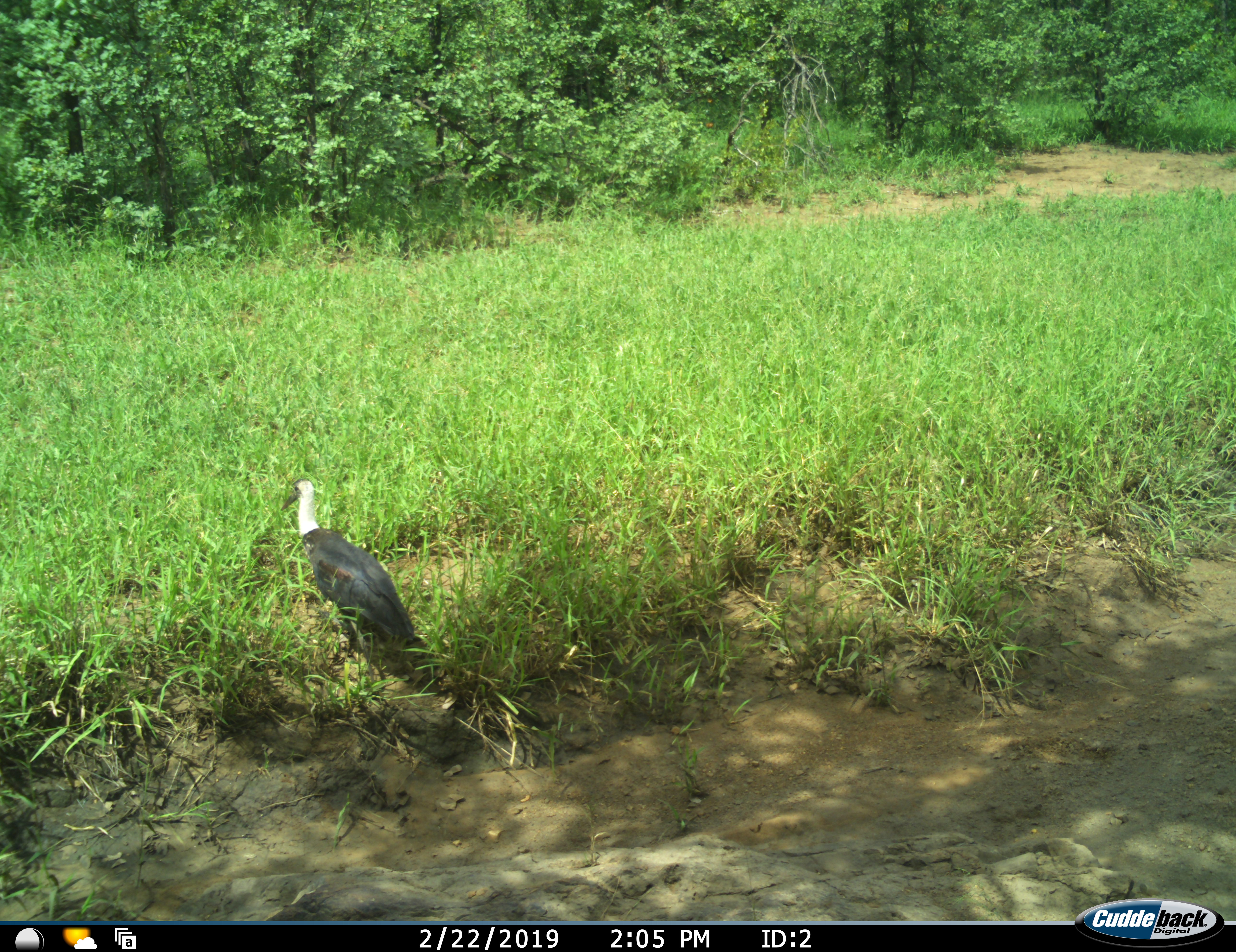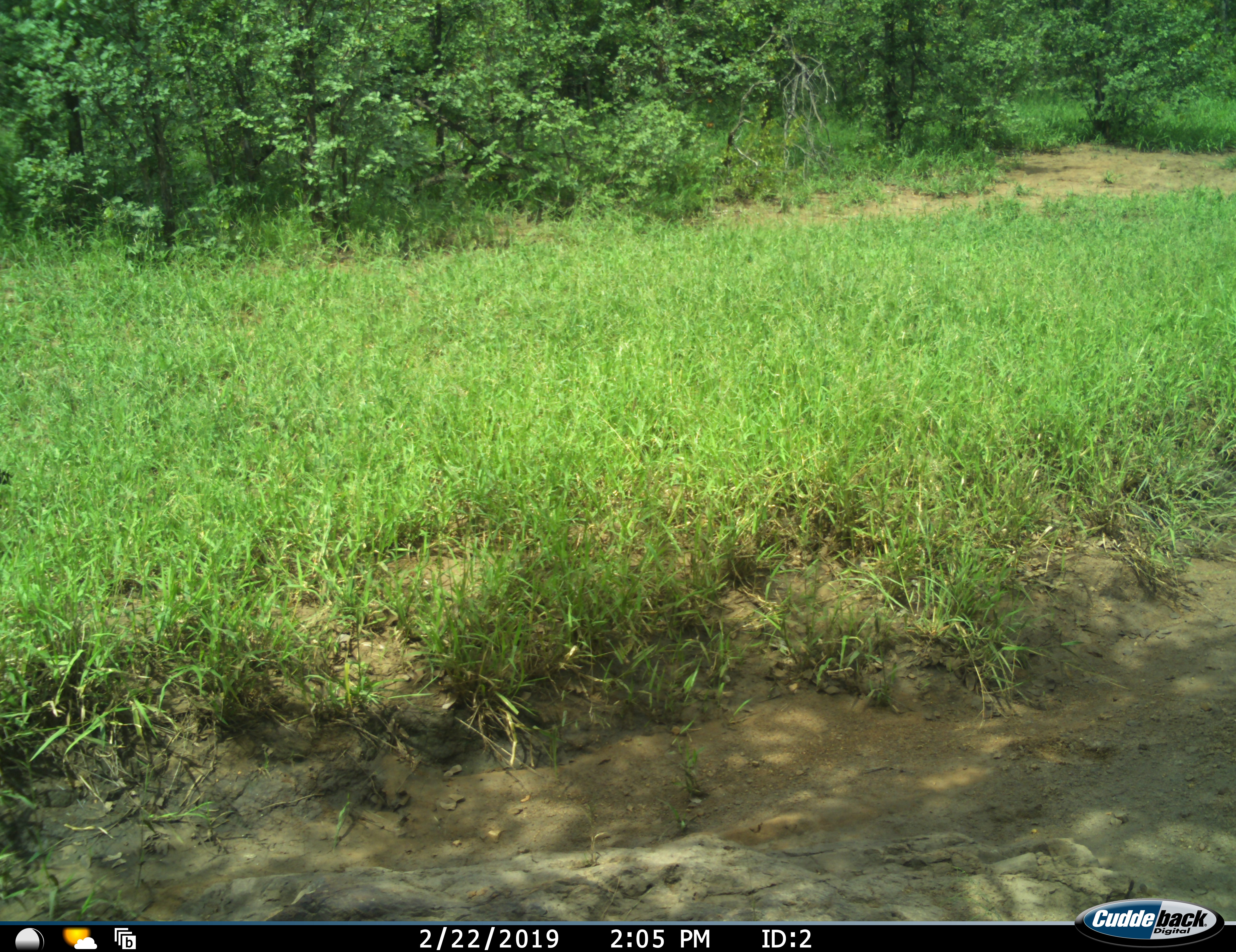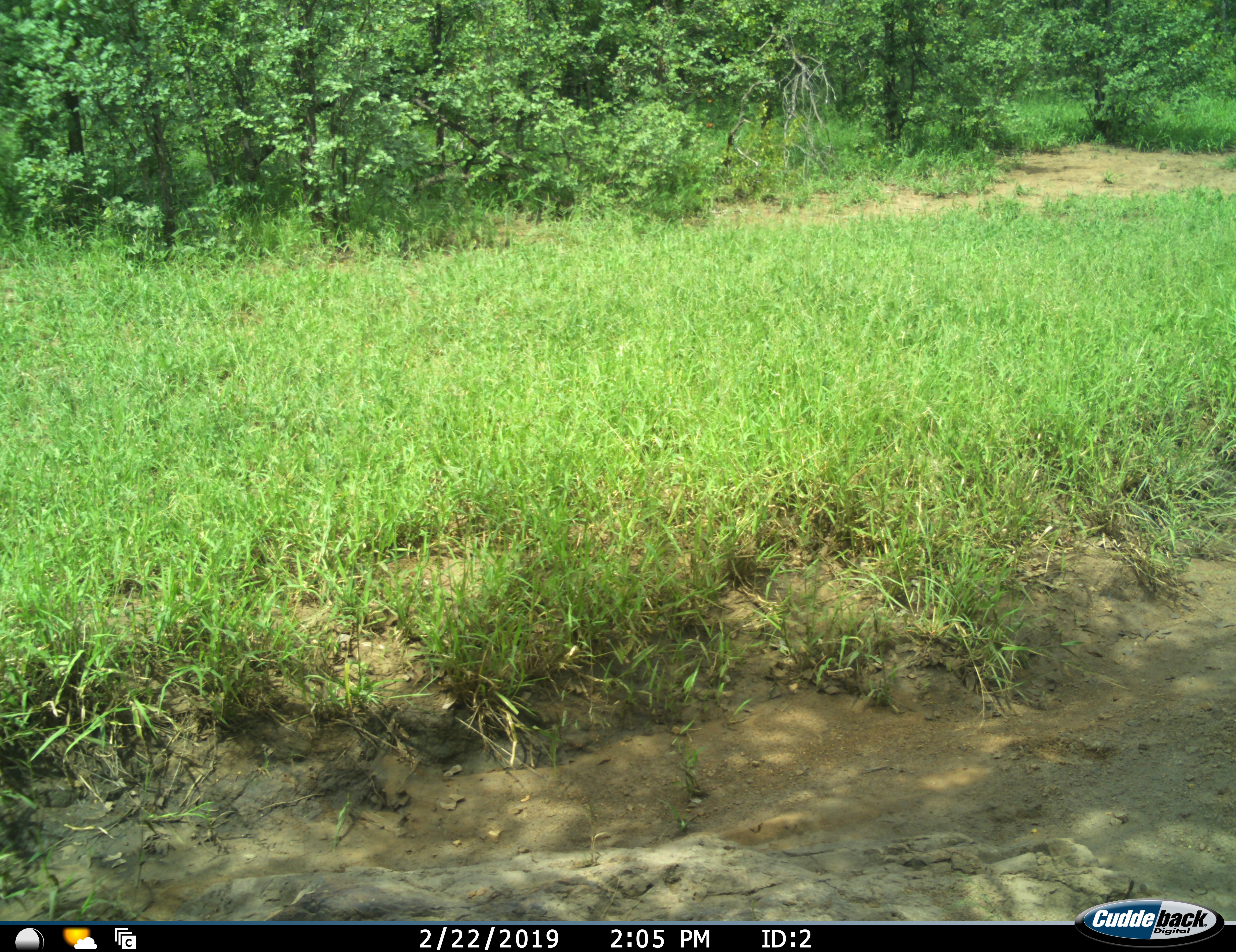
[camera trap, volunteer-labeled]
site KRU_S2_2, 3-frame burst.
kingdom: Animalia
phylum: Chordata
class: Aves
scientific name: Aves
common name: bird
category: birdother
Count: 1.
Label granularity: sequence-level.